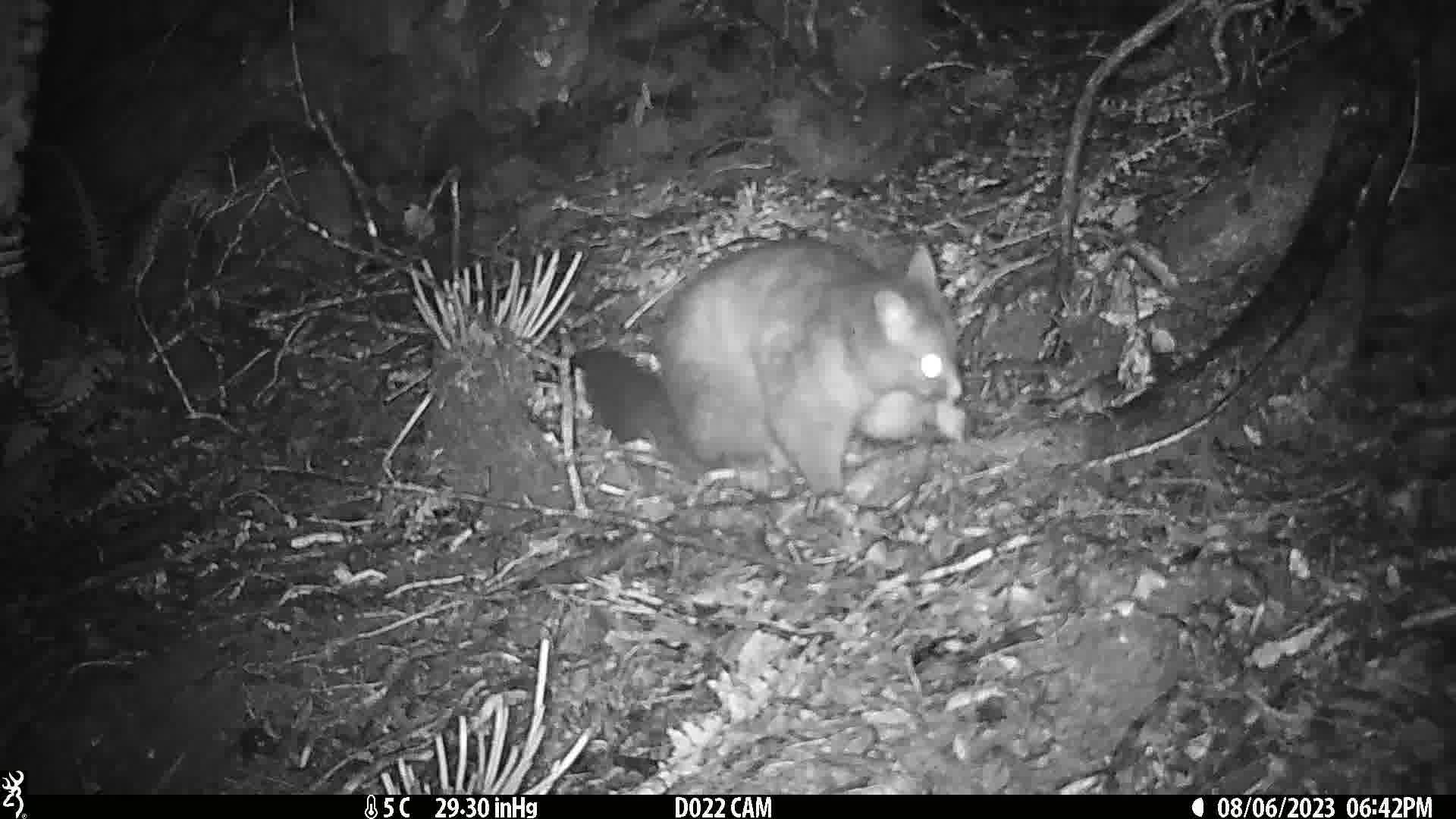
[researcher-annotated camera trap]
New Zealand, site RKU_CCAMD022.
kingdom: Animalia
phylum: Chordata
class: Mammalia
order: Diprotodontia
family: Phalangeridae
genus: Trichosurus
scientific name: Trichosurus vulpecula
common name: common brushtail possum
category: possum